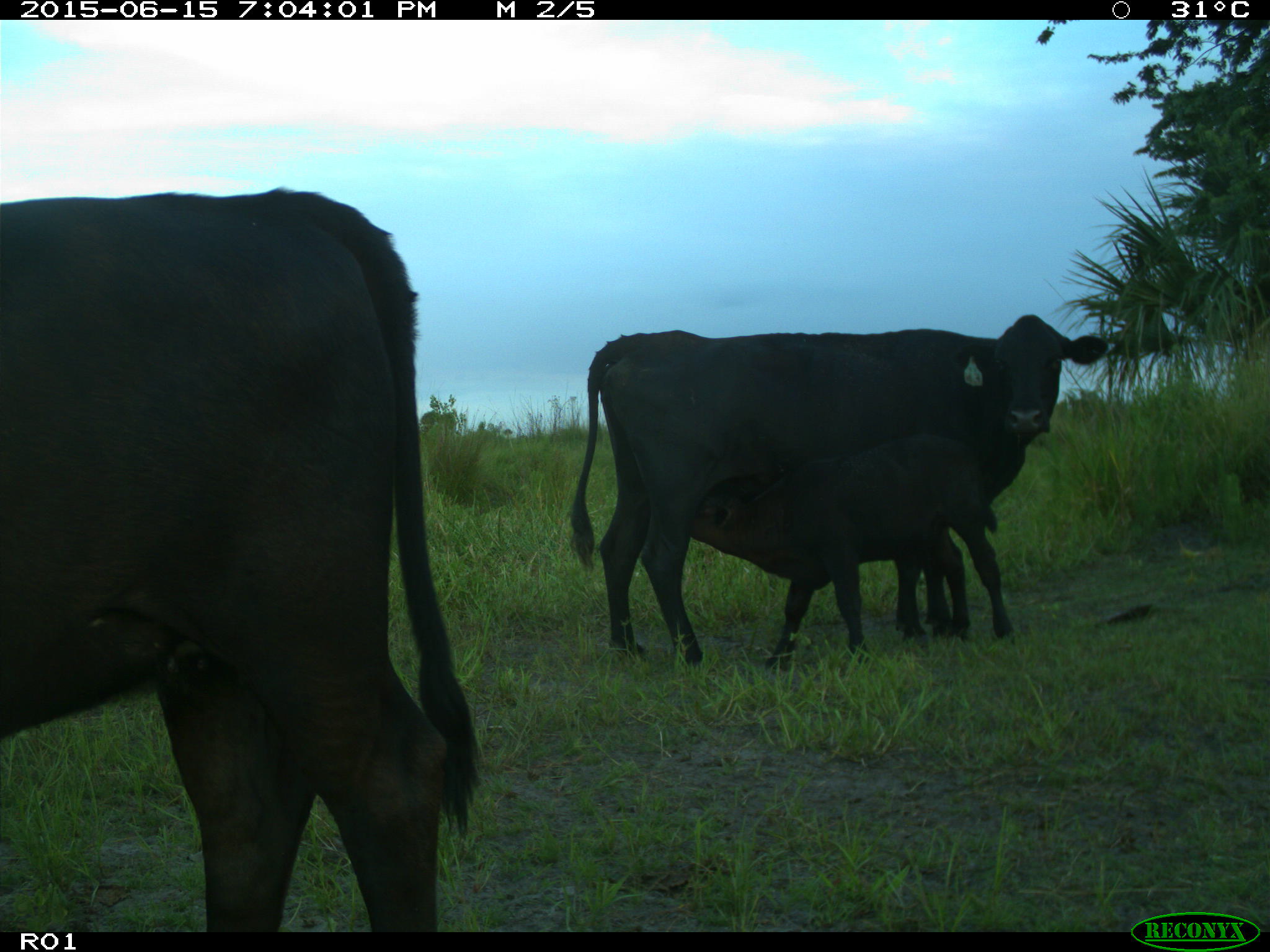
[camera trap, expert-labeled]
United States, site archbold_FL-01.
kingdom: Animalia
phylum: Chordata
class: Mammalia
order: Artiodactyla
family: Bovidae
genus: Bos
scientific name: Bos taurus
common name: domestic cow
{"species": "Bos taurus (domestic cow)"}